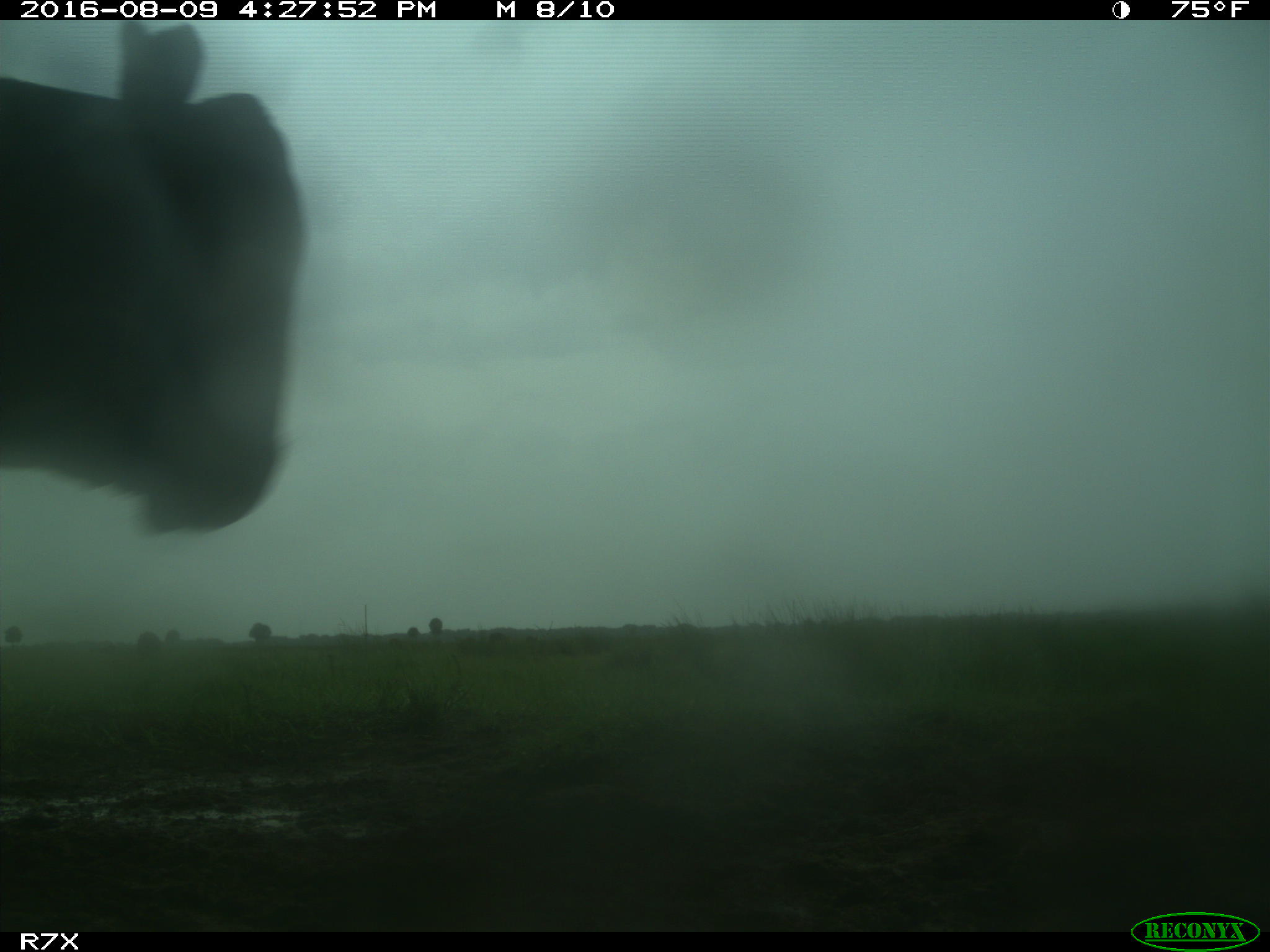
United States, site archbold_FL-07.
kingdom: Animalia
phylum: Chordata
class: Mammalia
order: Artiodactyla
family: Bovidae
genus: Bos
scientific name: Bos taurus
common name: domestic cow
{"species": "Bos taurus (domestic cow)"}